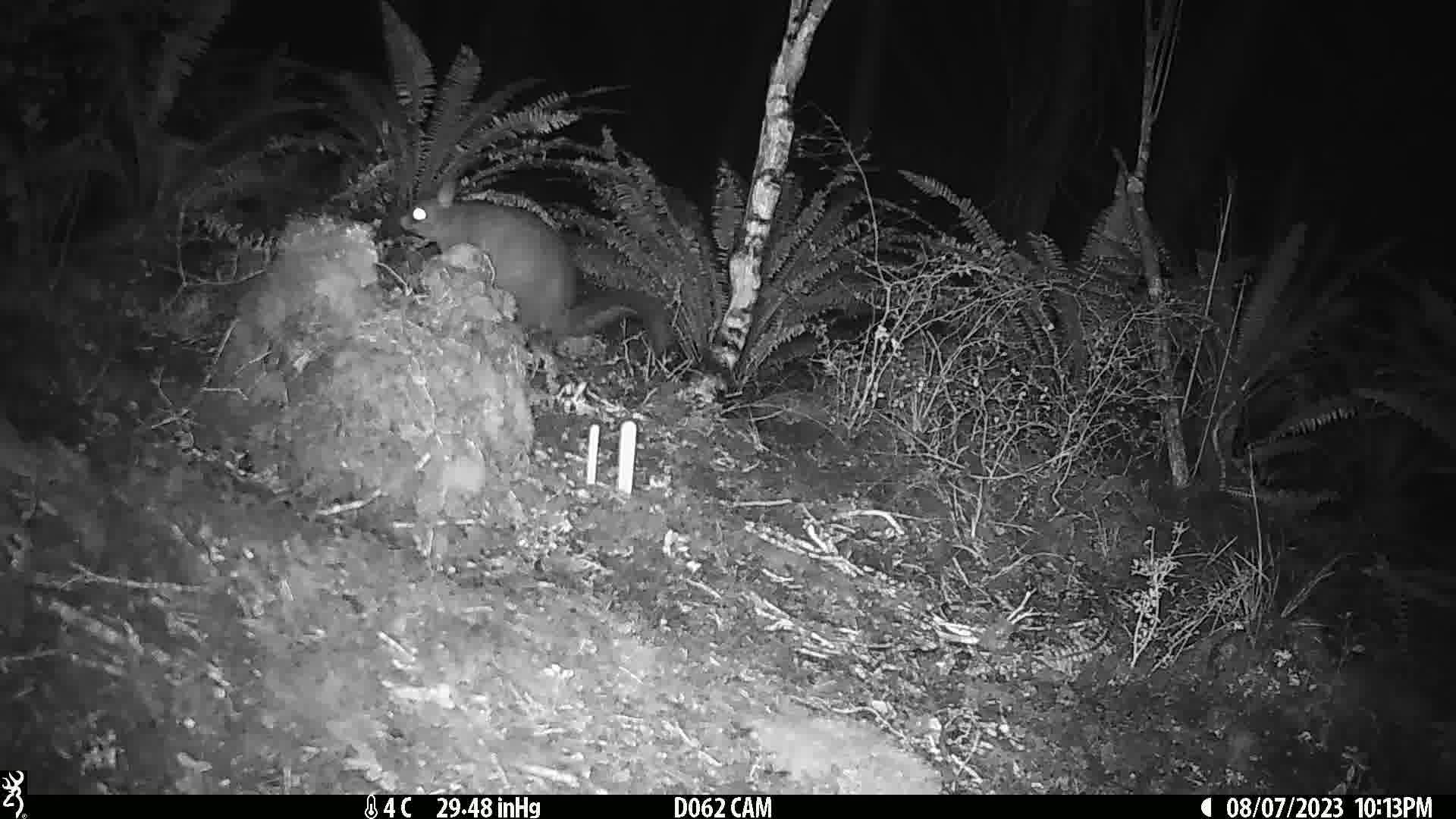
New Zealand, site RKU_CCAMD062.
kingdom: Animalia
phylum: Chordata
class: Mammalia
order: Diprotodontia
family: Phalangeridae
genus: Trichosurus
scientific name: Trichosurus vulpecula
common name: common brushtail possum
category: possum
Possum (common brushtail possum) (Trichosurus vulpecula).